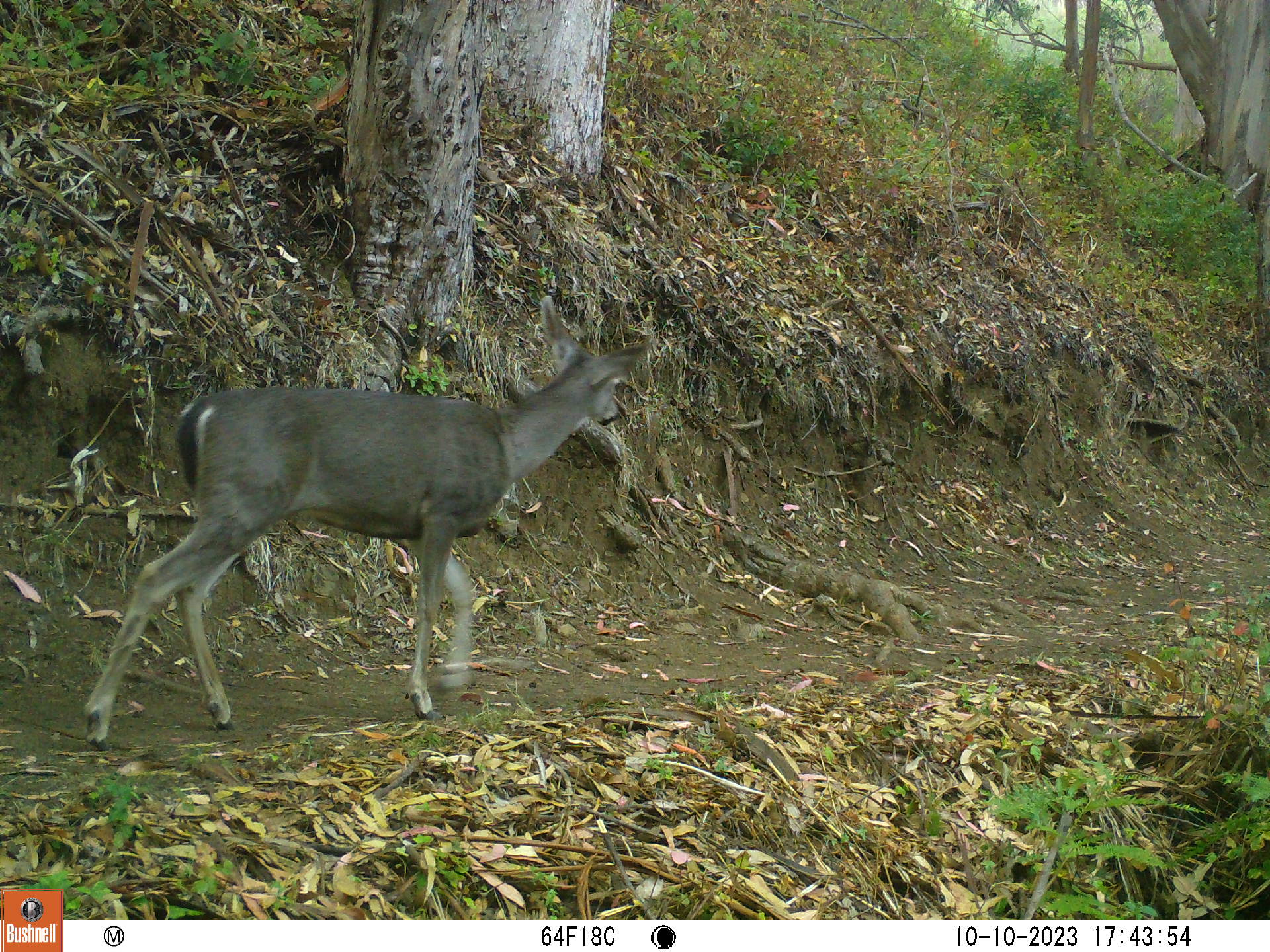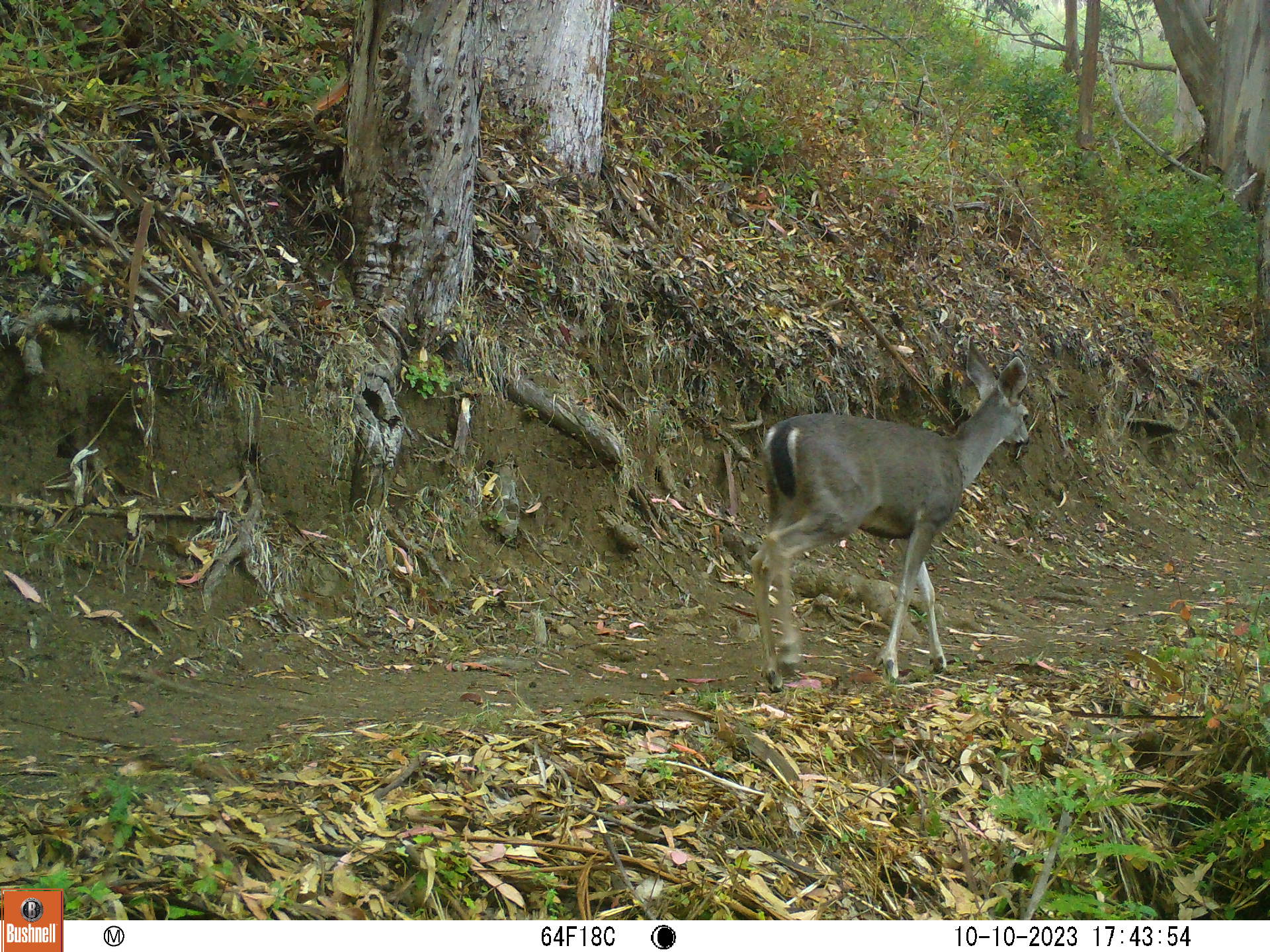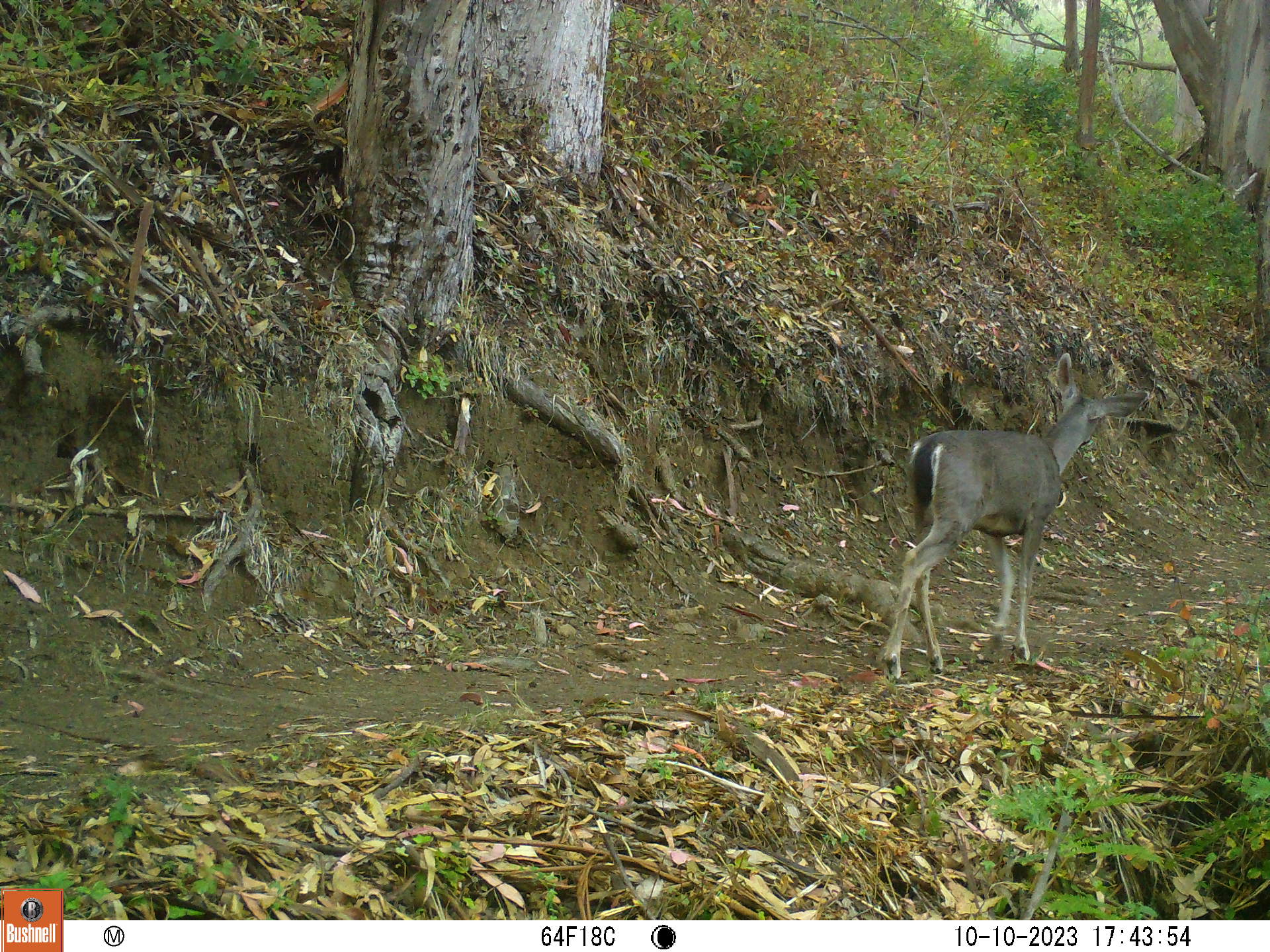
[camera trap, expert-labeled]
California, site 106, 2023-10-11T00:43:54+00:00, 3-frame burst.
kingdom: Animalia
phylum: Chordata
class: Mammalia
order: Artiodactyla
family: Cervidae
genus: Odocoileus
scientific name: Odocoileus hemionus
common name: mule deer